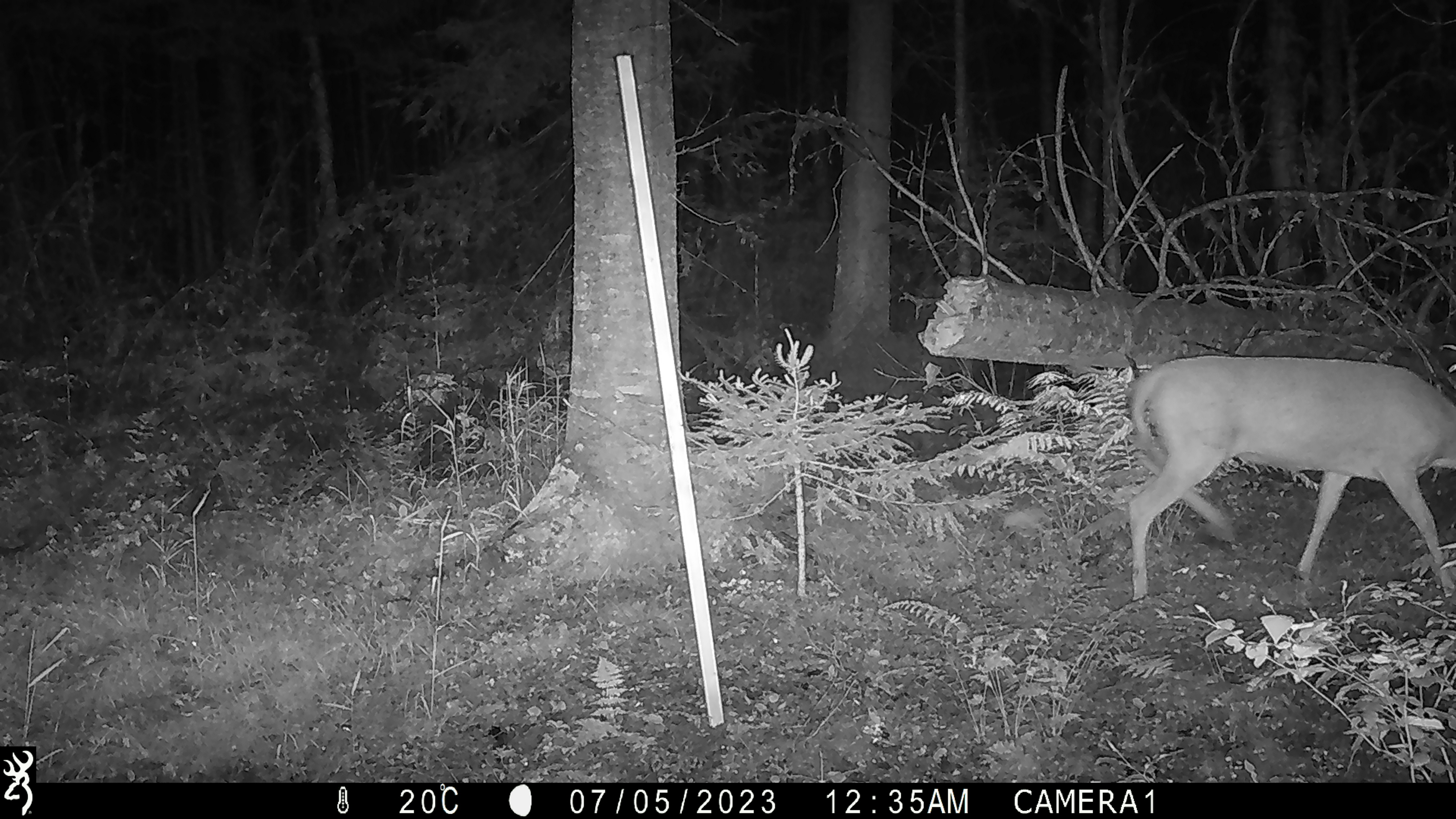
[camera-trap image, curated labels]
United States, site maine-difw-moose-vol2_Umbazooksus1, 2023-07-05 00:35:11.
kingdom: Animalia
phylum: Chordata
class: Mammalia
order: Artiodactyla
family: Cervidae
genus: Odocoileus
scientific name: Odocoileus virginianus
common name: white-tailed deer